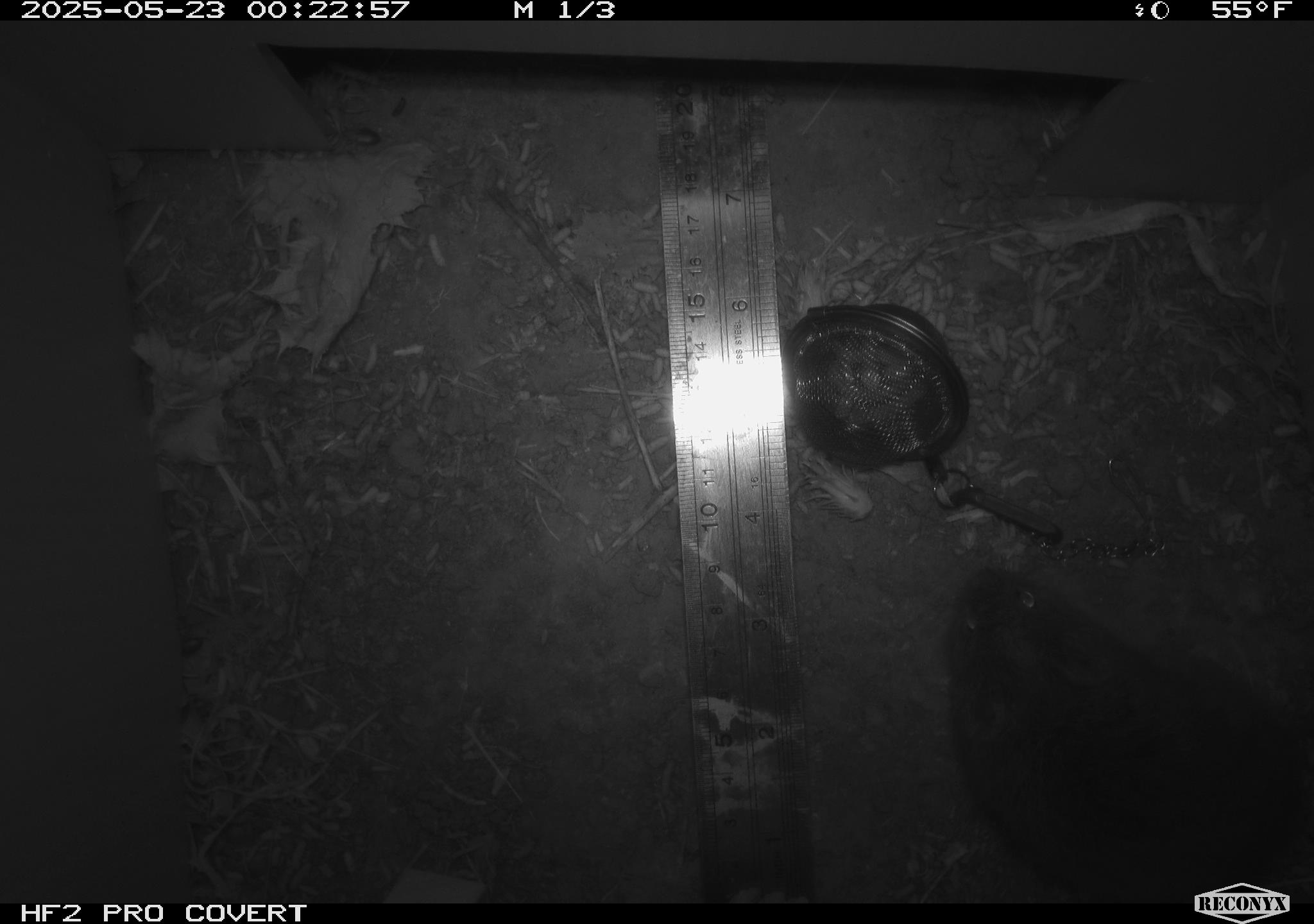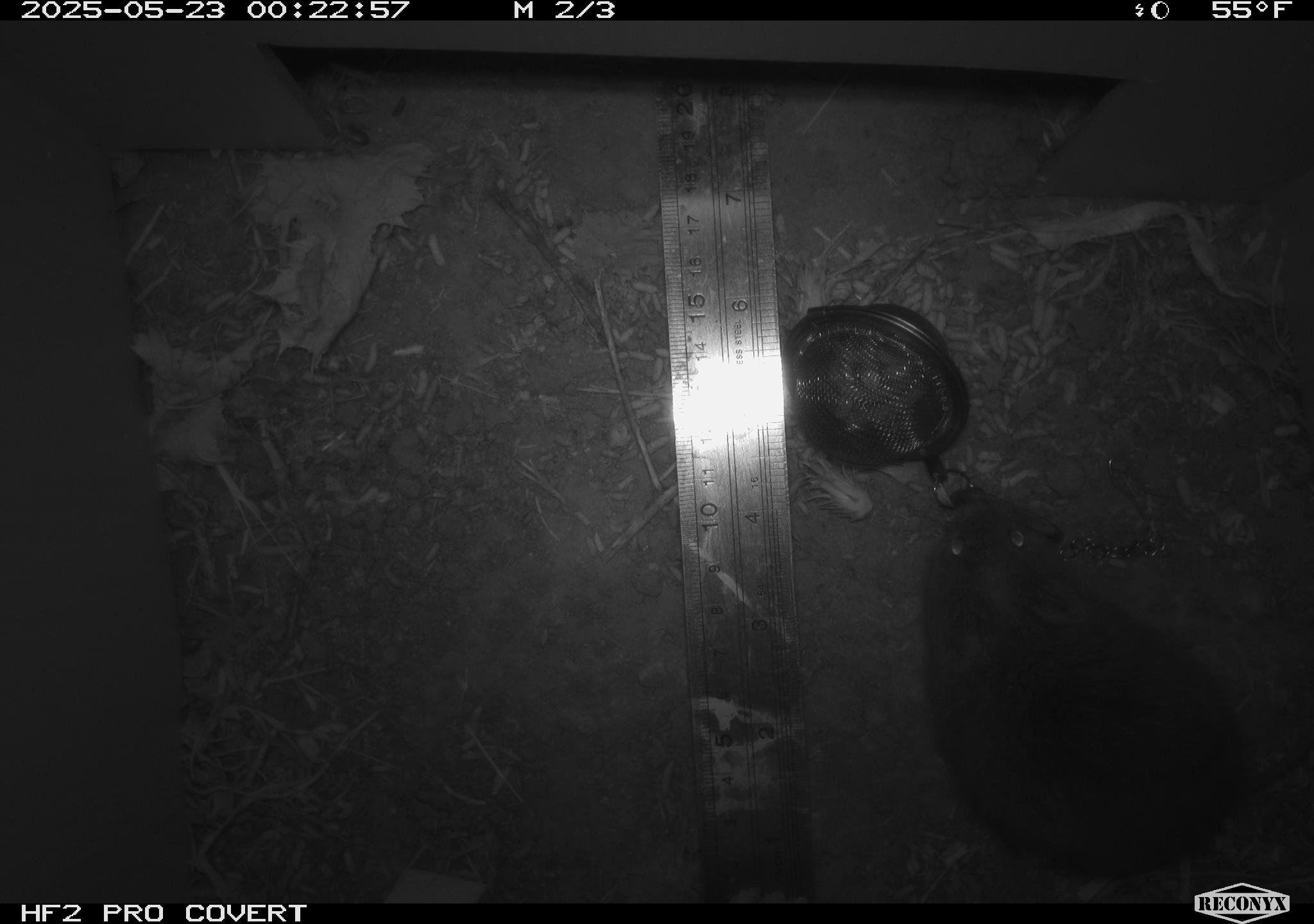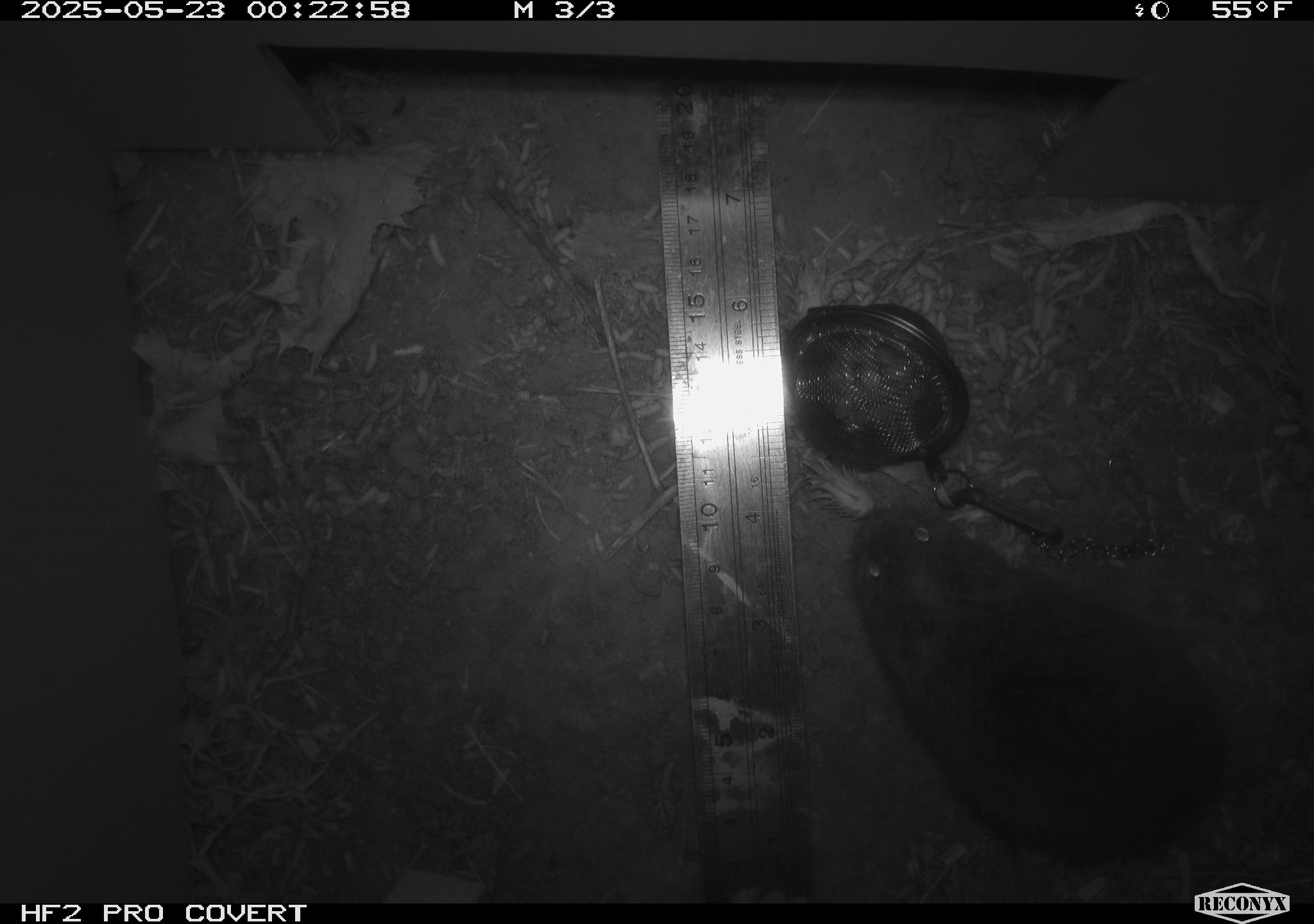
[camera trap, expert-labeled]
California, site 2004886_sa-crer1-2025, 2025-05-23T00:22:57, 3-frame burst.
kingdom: Animalia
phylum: Chordata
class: Mammalia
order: Rodentia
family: Cricetidae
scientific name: Arvicolinae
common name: voles, lemmings, and muskrats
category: arvicolinae subfamily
Arvicolinae subfamily (voles, lemmings, and muskrats) (Arvicolinae).